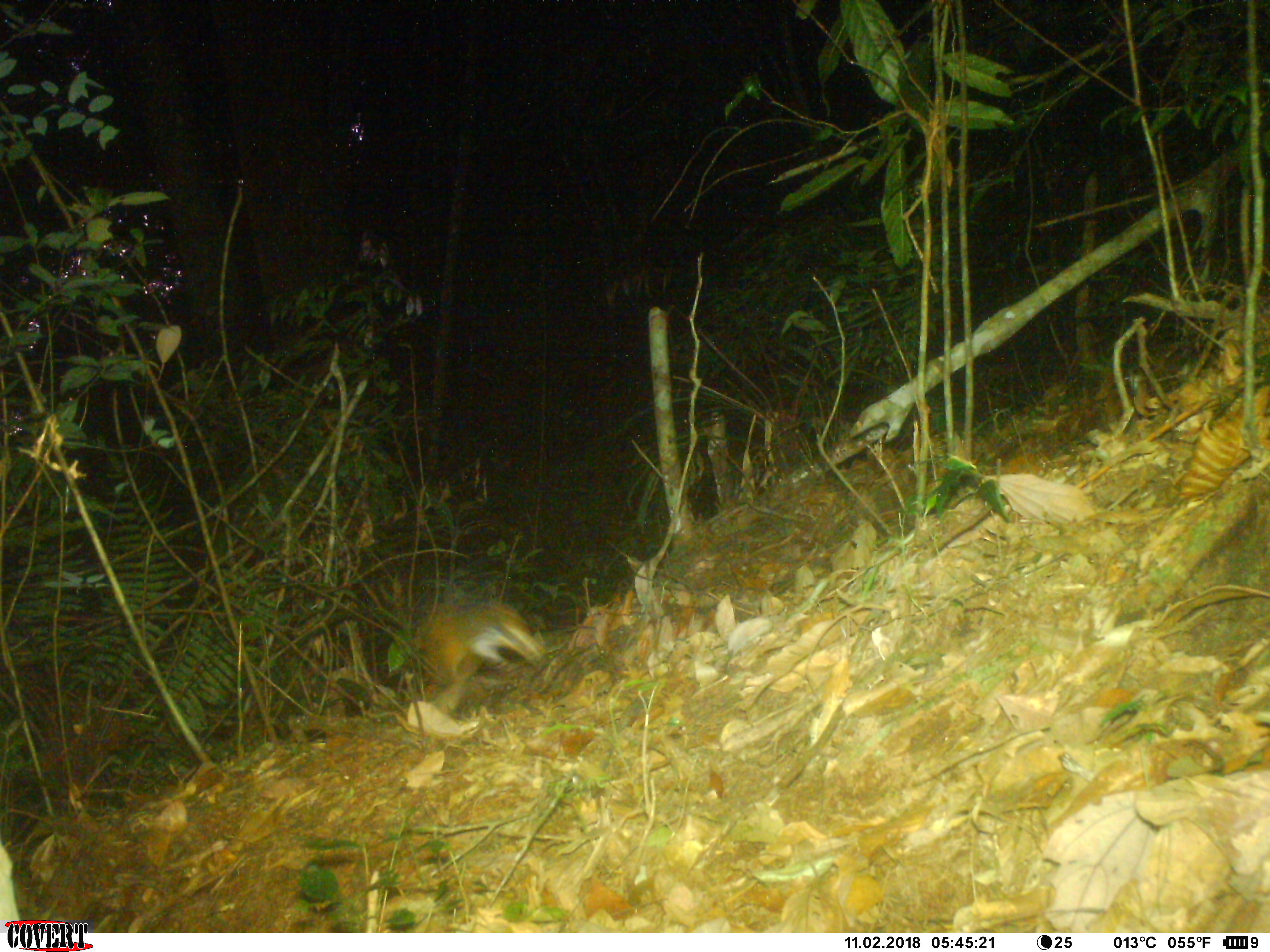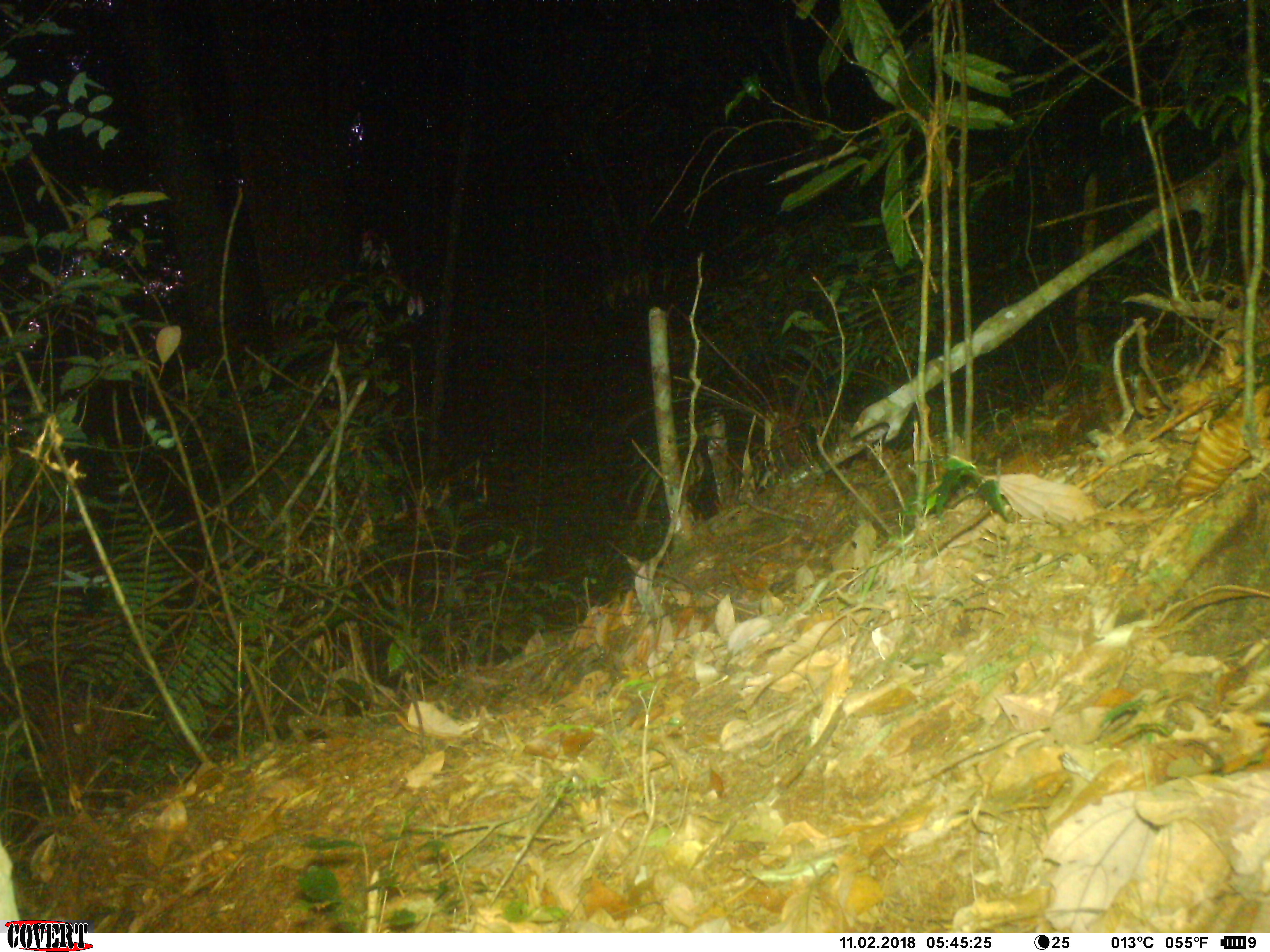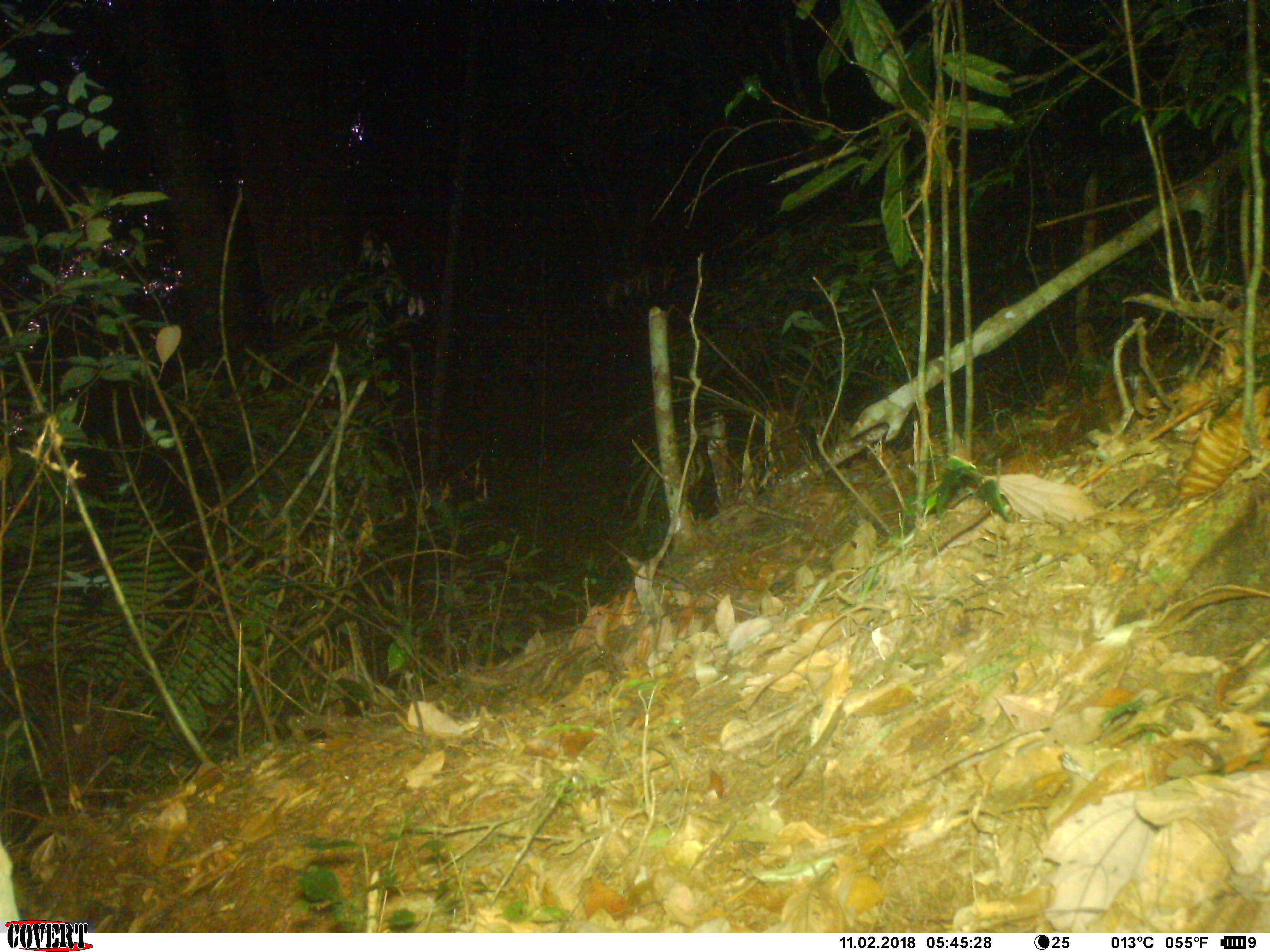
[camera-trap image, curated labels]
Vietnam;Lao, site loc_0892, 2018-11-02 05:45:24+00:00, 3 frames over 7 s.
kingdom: Animalia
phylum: Chordata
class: Mammalia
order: Rodentia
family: Sciuridae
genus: Dremomys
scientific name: Dremomys rufigenis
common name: red-cheeked squirrel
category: red cheeked squirrel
Red cheeked squirrel (red-cheeked squirrel) (Dremomys rufigenis). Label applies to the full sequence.